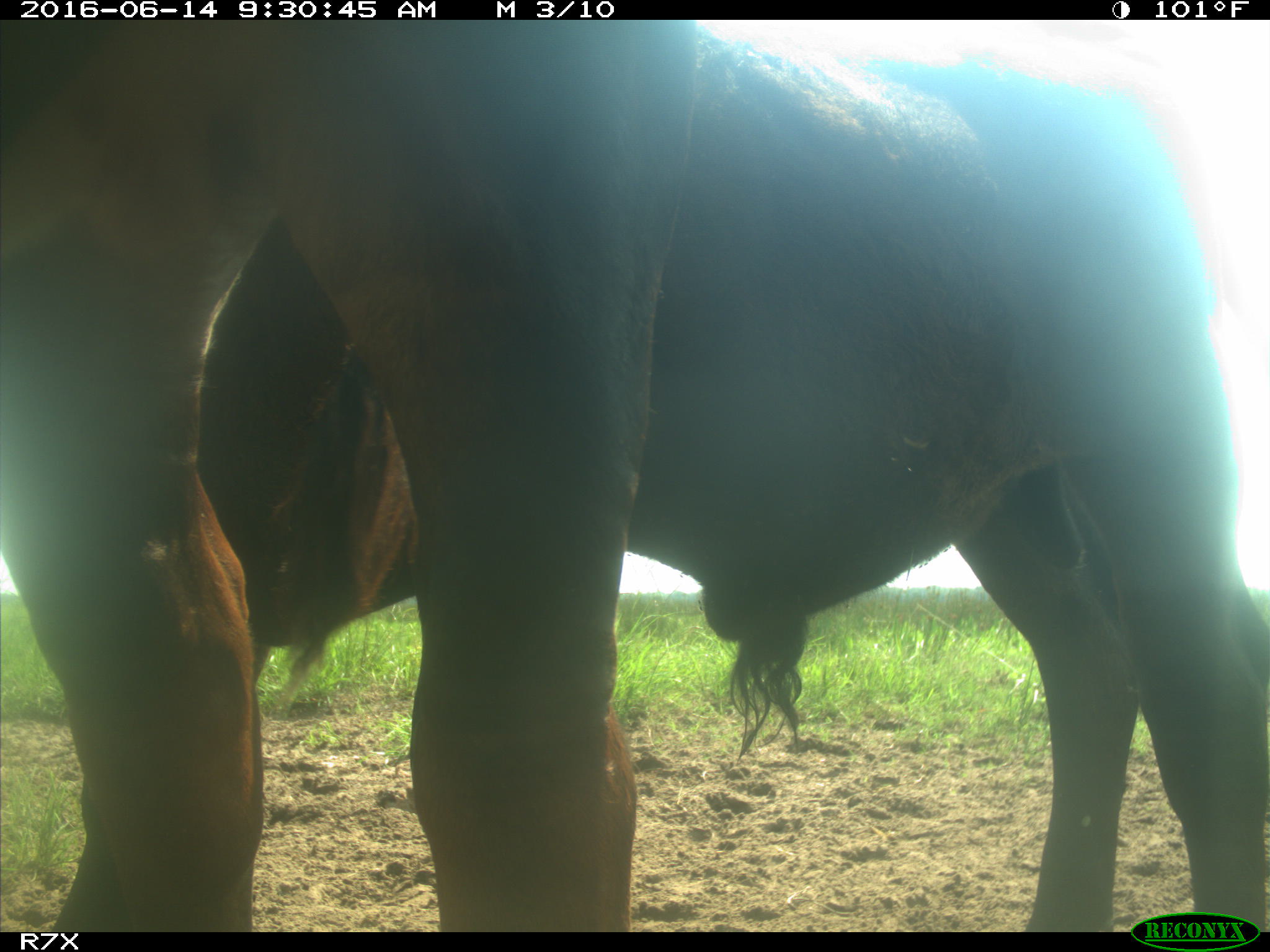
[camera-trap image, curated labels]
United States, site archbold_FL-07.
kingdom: Animalia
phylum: Chordata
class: Mammalia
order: Artiodactyla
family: Bovidae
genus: Bos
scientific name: Bos taurus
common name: domestic cow